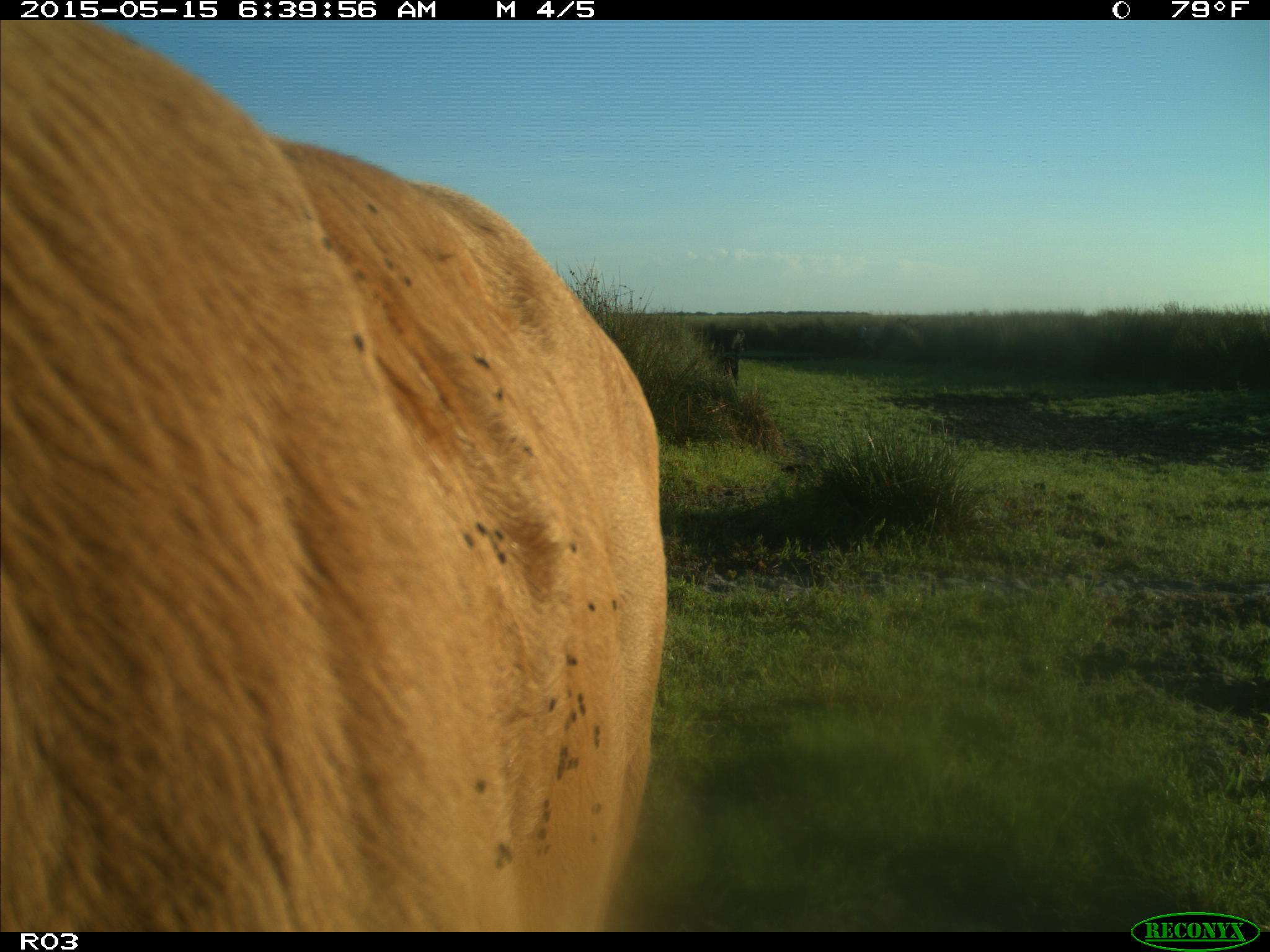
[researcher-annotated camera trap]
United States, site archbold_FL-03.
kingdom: Animalia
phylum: Chordata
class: Mammalia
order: Artiodactyla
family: Bovidae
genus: Bos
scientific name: Bos taurus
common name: domestic cow